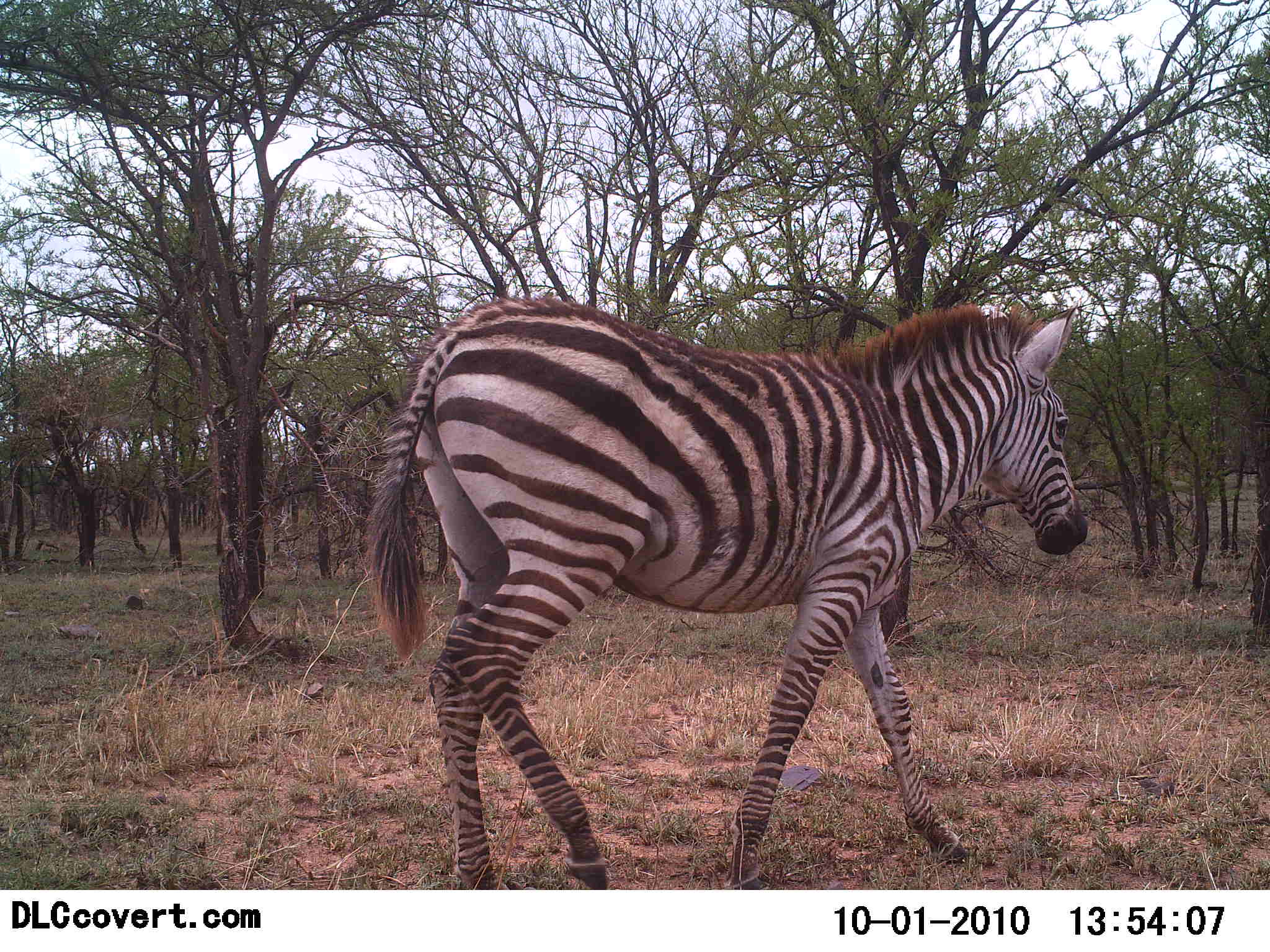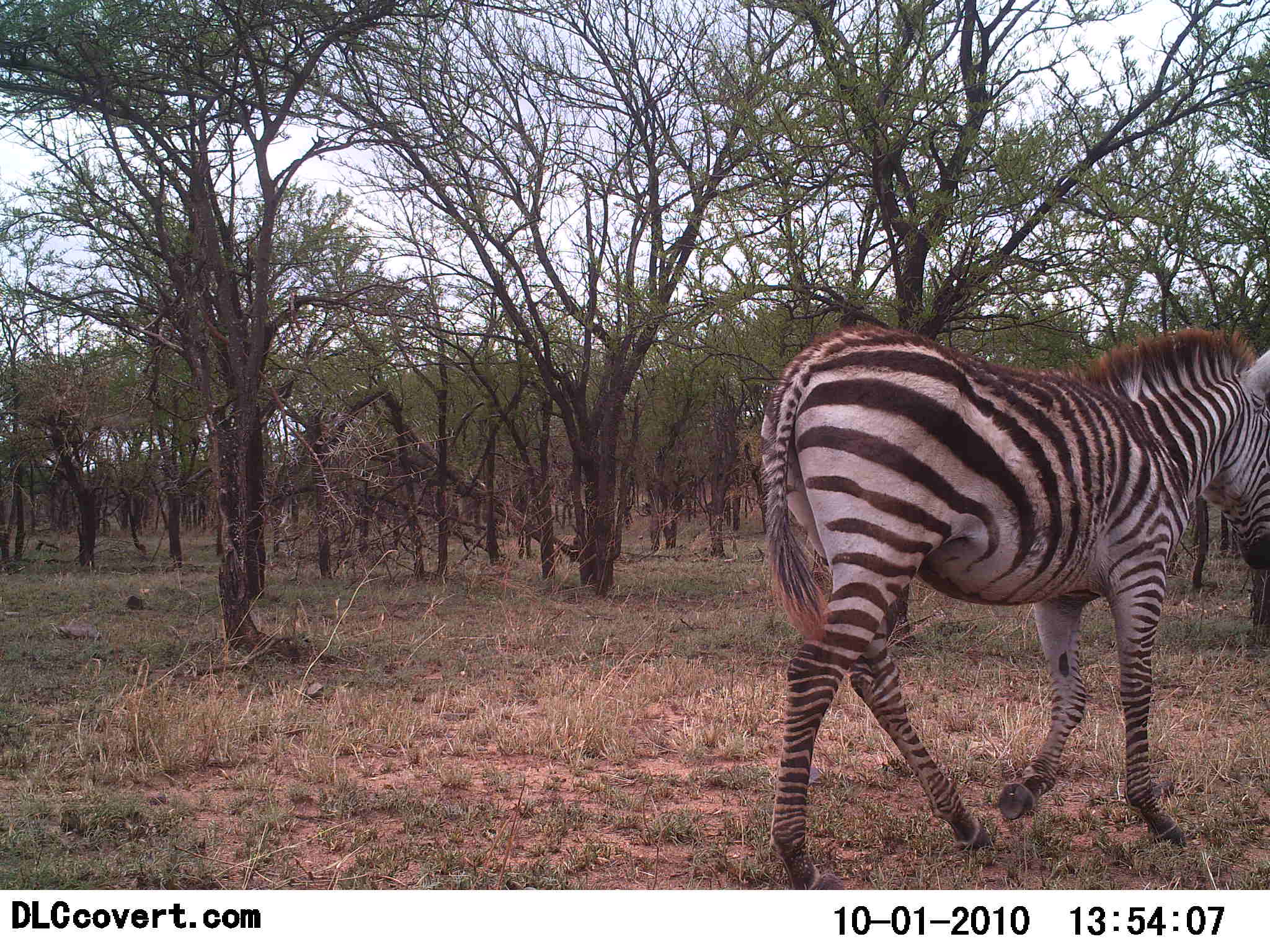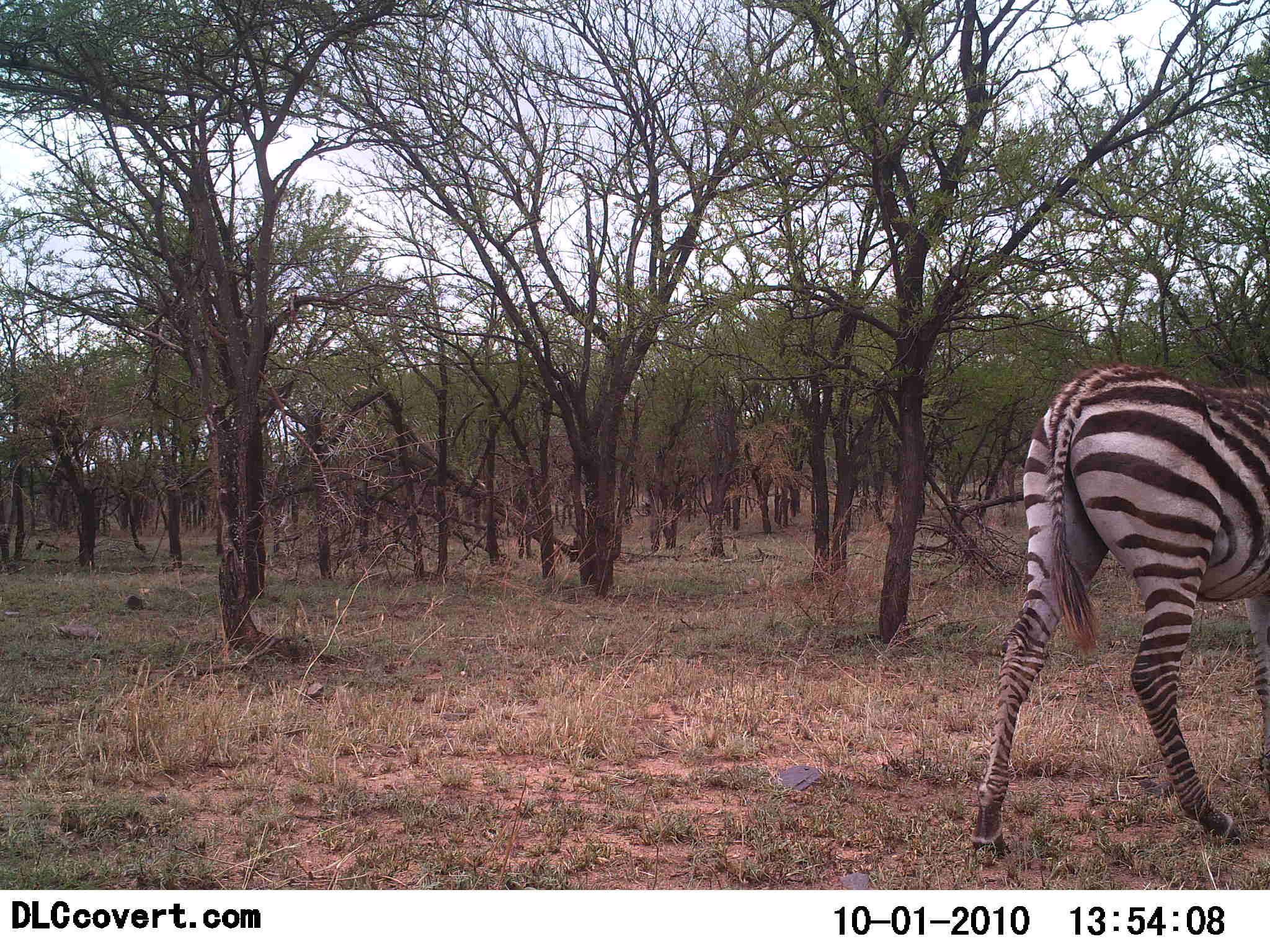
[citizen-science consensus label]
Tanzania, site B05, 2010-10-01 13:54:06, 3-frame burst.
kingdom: Animalia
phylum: Chordata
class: Mammalia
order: Perissodactyla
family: Equidae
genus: Equus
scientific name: Equus quagga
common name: plains zebra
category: zebra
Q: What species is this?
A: Zebra (plains zebra) (Equus quagga).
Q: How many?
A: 1.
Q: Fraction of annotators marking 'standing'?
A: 0%.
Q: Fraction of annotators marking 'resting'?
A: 0%.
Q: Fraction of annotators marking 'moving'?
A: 100%.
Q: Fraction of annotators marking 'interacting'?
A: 0%.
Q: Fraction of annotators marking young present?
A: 0%.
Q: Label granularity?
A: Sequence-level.